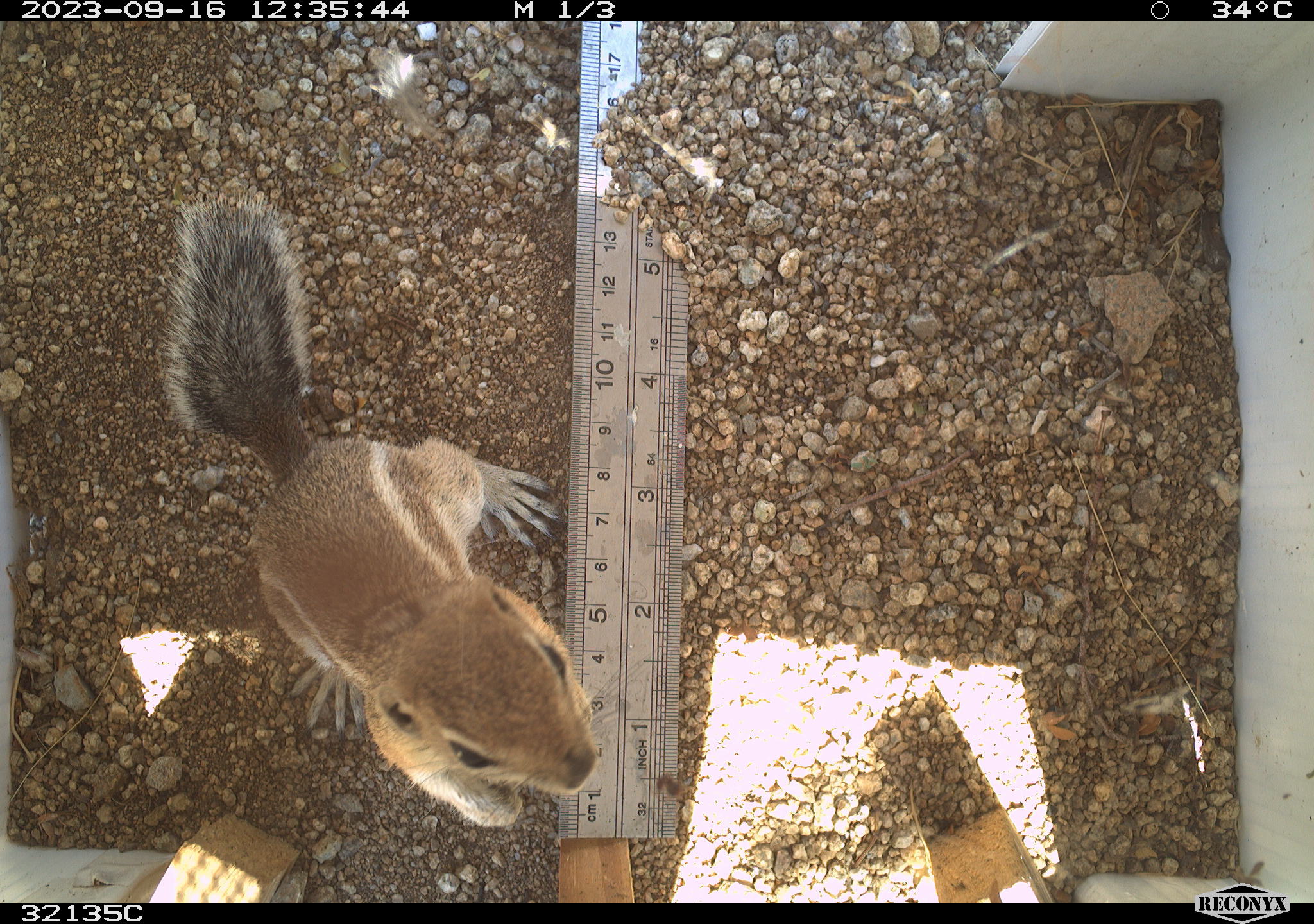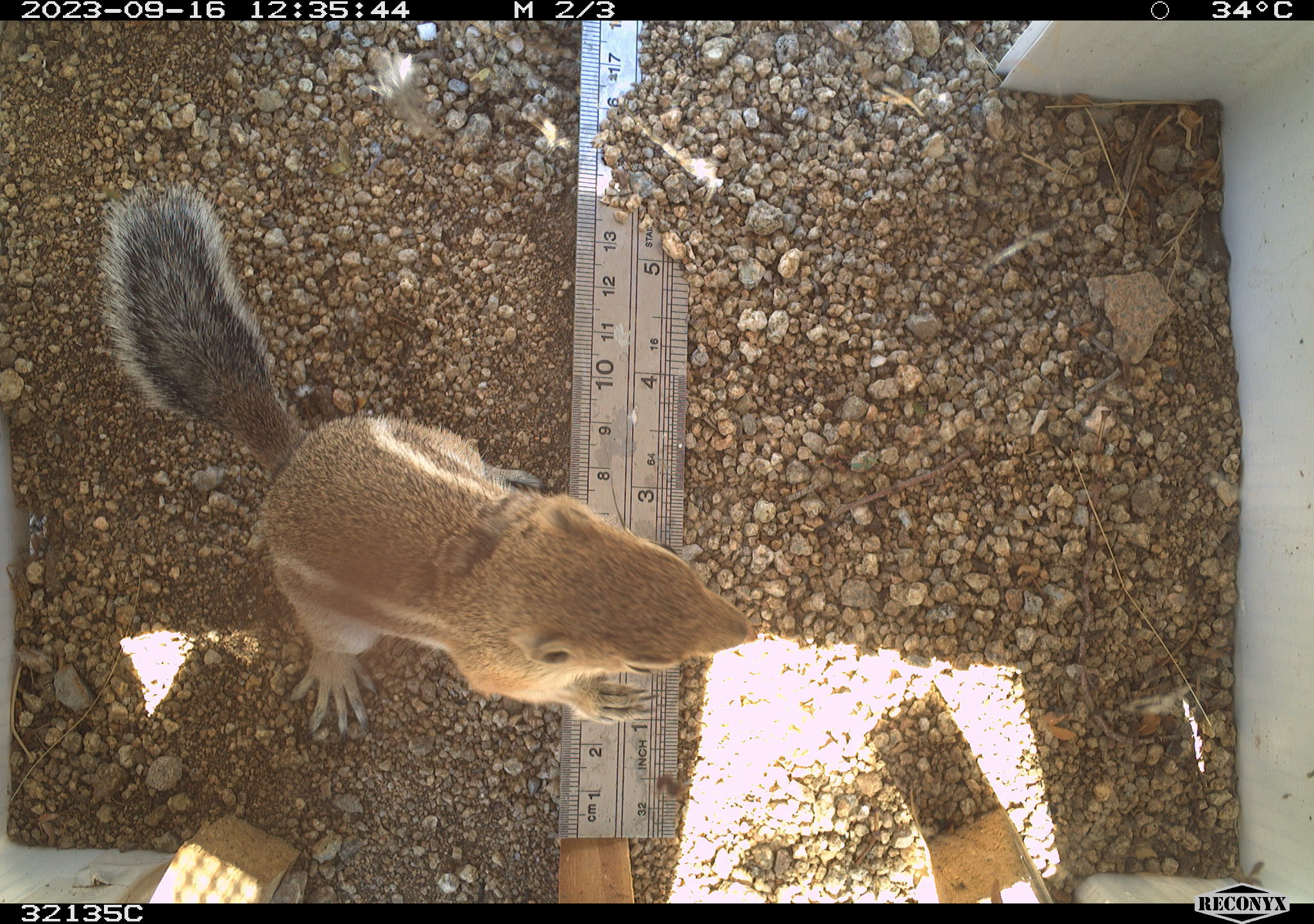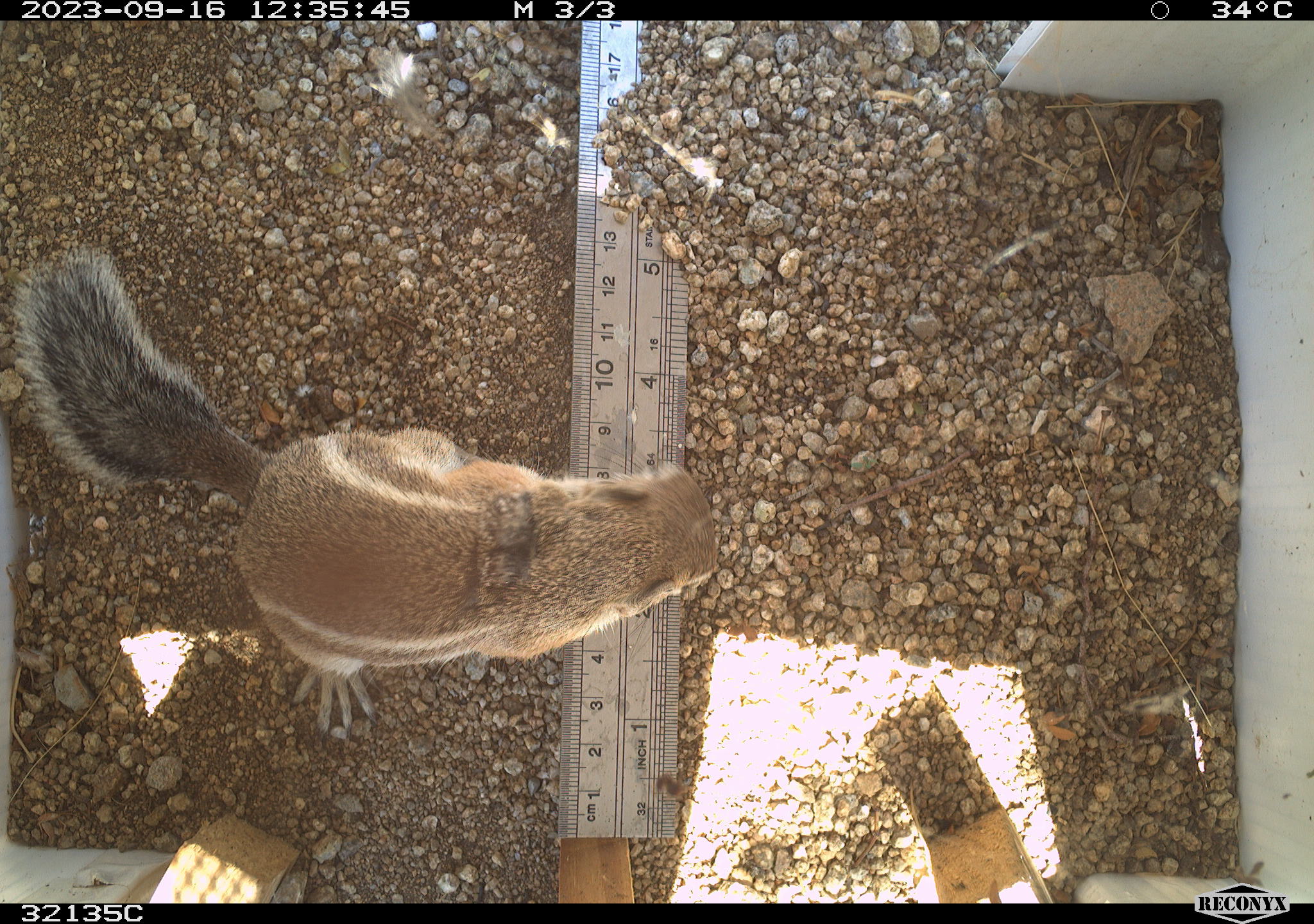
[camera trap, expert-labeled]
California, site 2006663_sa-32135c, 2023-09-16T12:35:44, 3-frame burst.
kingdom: Animalia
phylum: Chordata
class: Mammalia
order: Rodentia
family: Sciuridae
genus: Ammospermophilus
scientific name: Ammospermophilus leucurus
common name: white-tailed antelope squirrel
White-tailed antelope squirrel (Ammospermophilus leucurus).